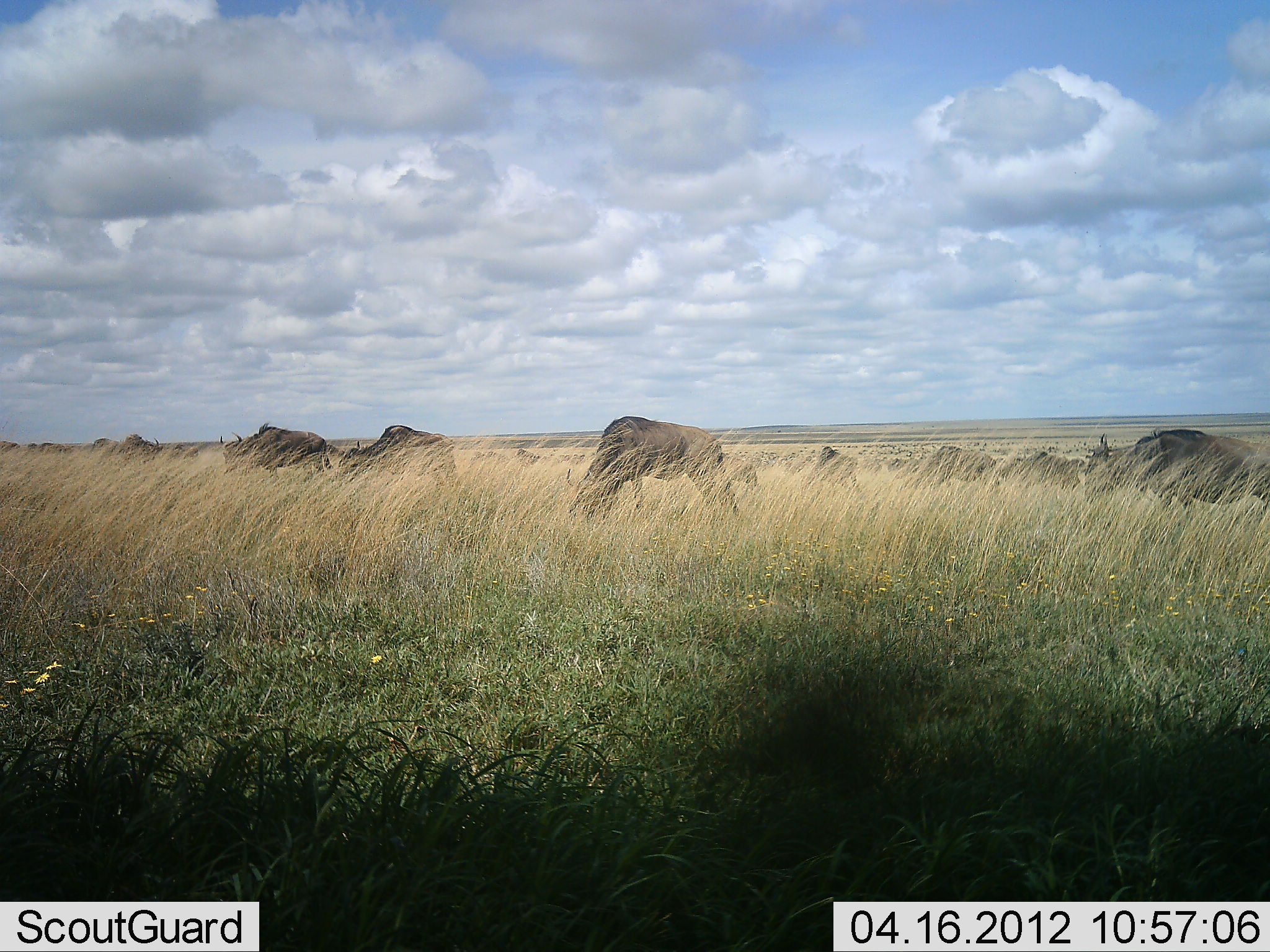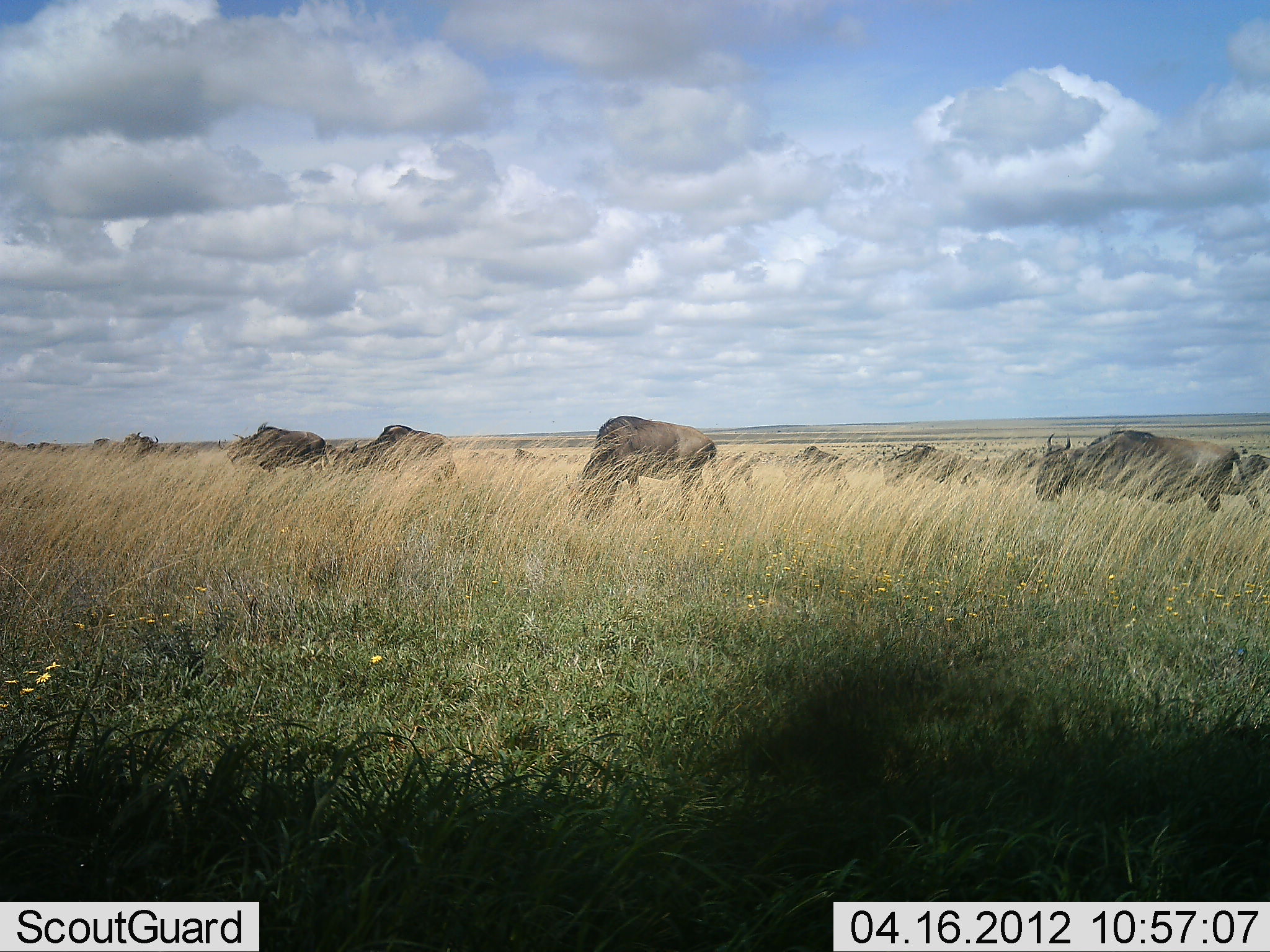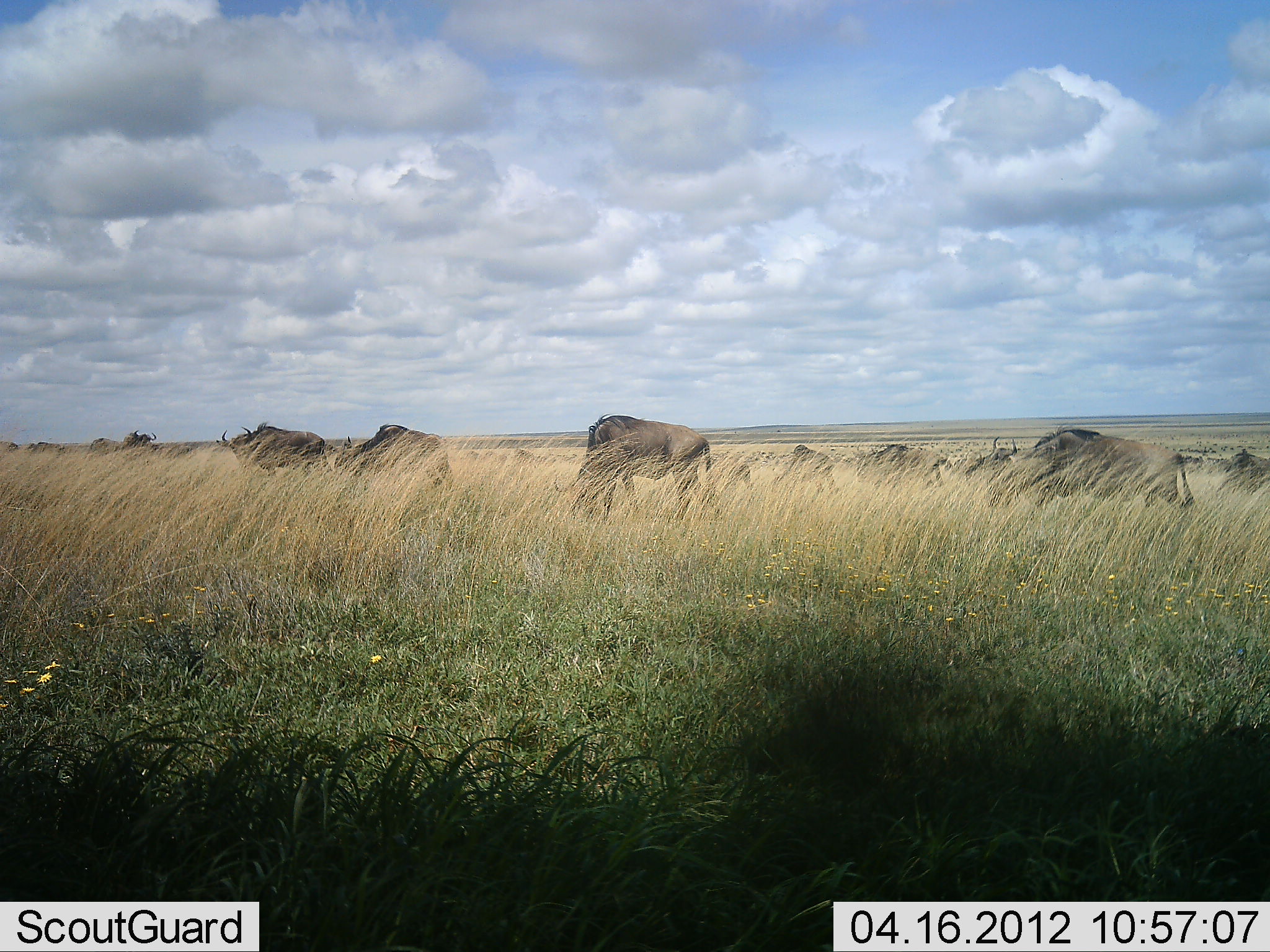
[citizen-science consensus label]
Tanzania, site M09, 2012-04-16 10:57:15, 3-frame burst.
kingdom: Animalia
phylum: Chordata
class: Mammalia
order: Artiodactyla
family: Bovidae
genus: Connochaetes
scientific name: Connochaetes taurinus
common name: blue wildebeest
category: wildebeest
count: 11-50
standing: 23%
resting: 0%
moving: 55%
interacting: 0%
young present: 0%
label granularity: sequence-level